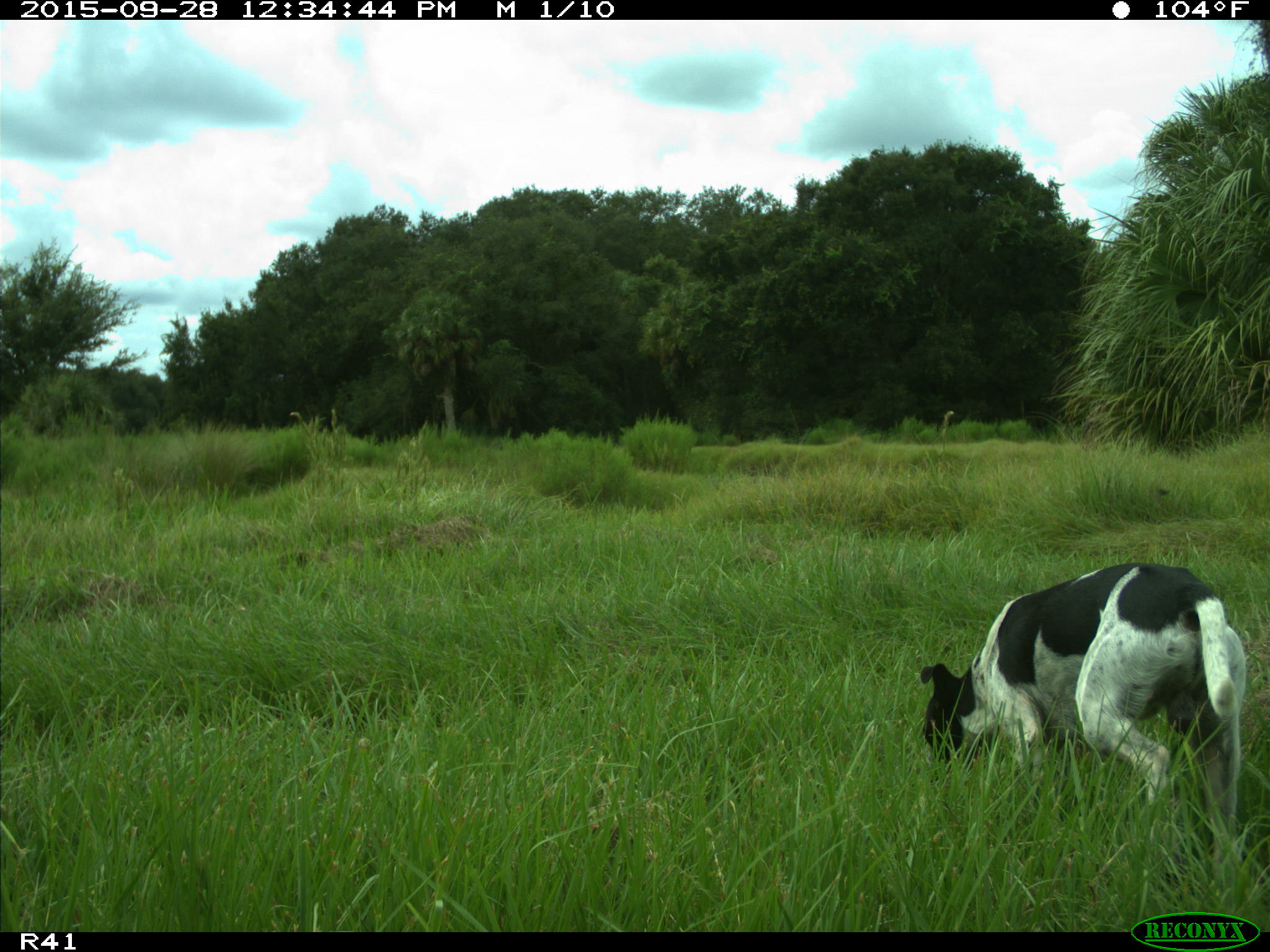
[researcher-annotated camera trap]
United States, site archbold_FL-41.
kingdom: Animalia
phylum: Chordata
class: Mammalia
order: Carnivora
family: Canidae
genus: Canis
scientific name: Canis familiaris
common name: domestic dog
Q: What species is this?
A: Canis familiaris (domestic dog).